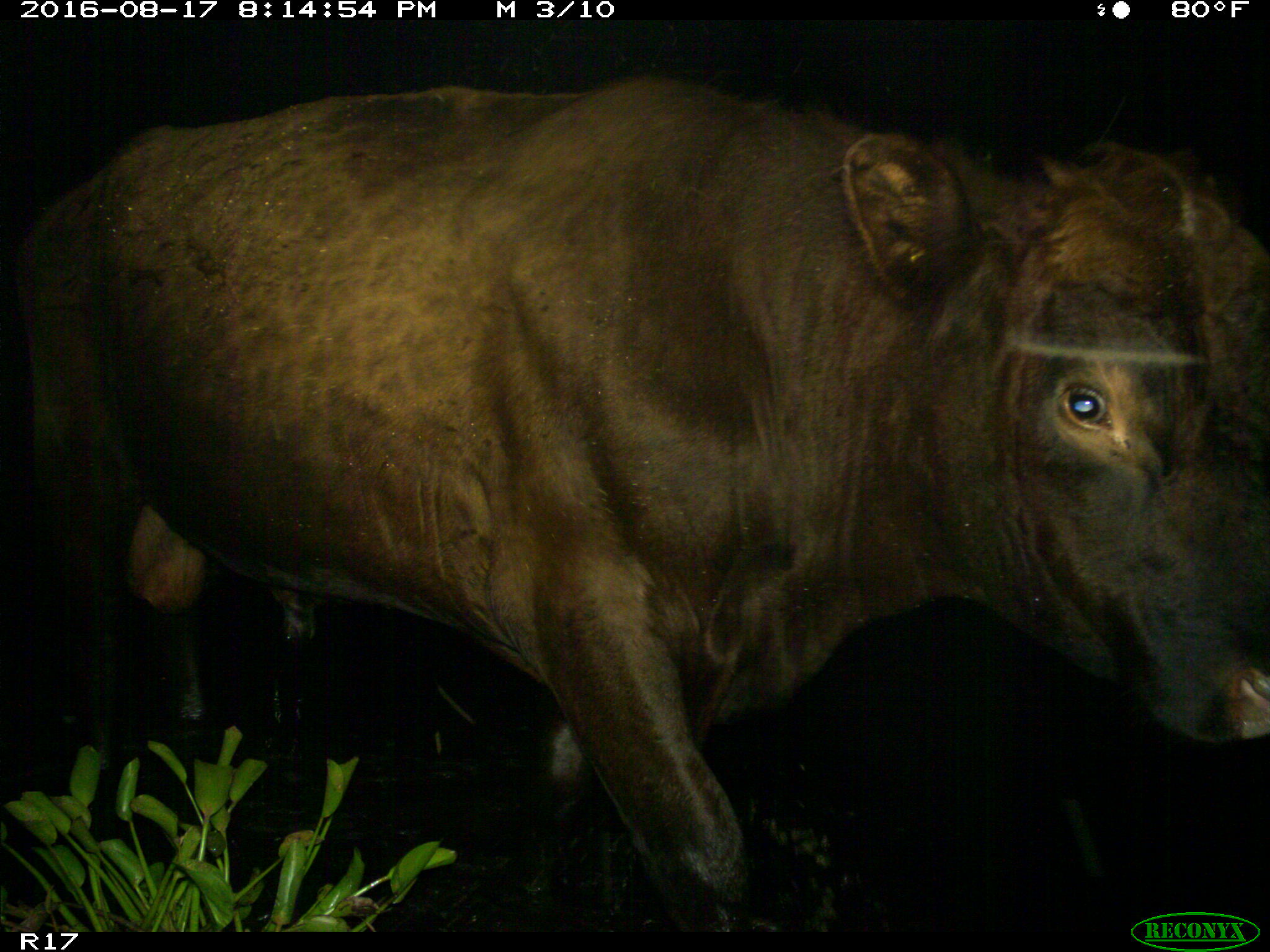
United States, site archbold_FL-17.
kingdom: Animalia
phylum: Chordata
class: Mammalia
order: Artiodactyla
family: Bovidae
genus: Bos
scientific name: Bos taurus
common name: domestic cow